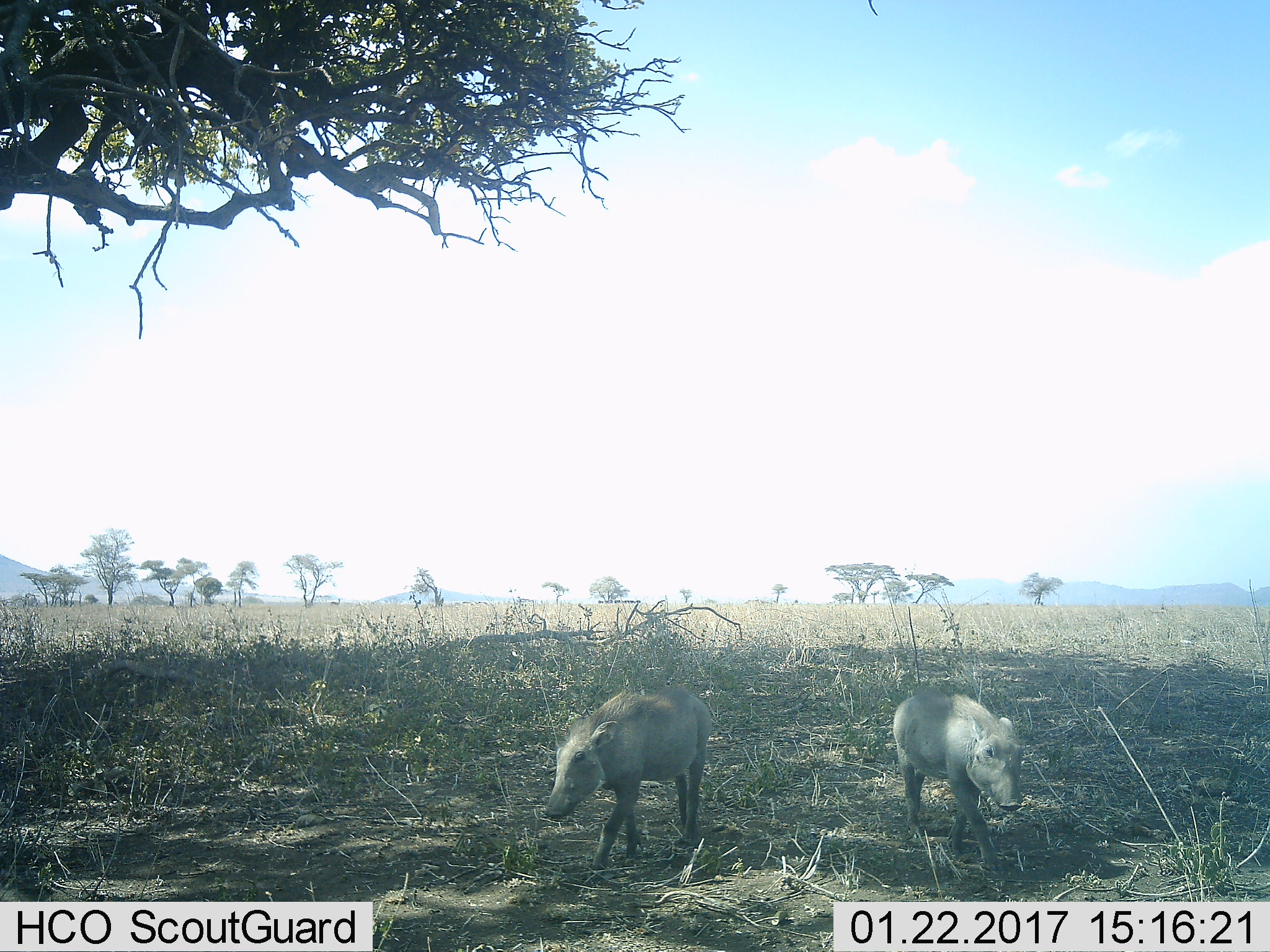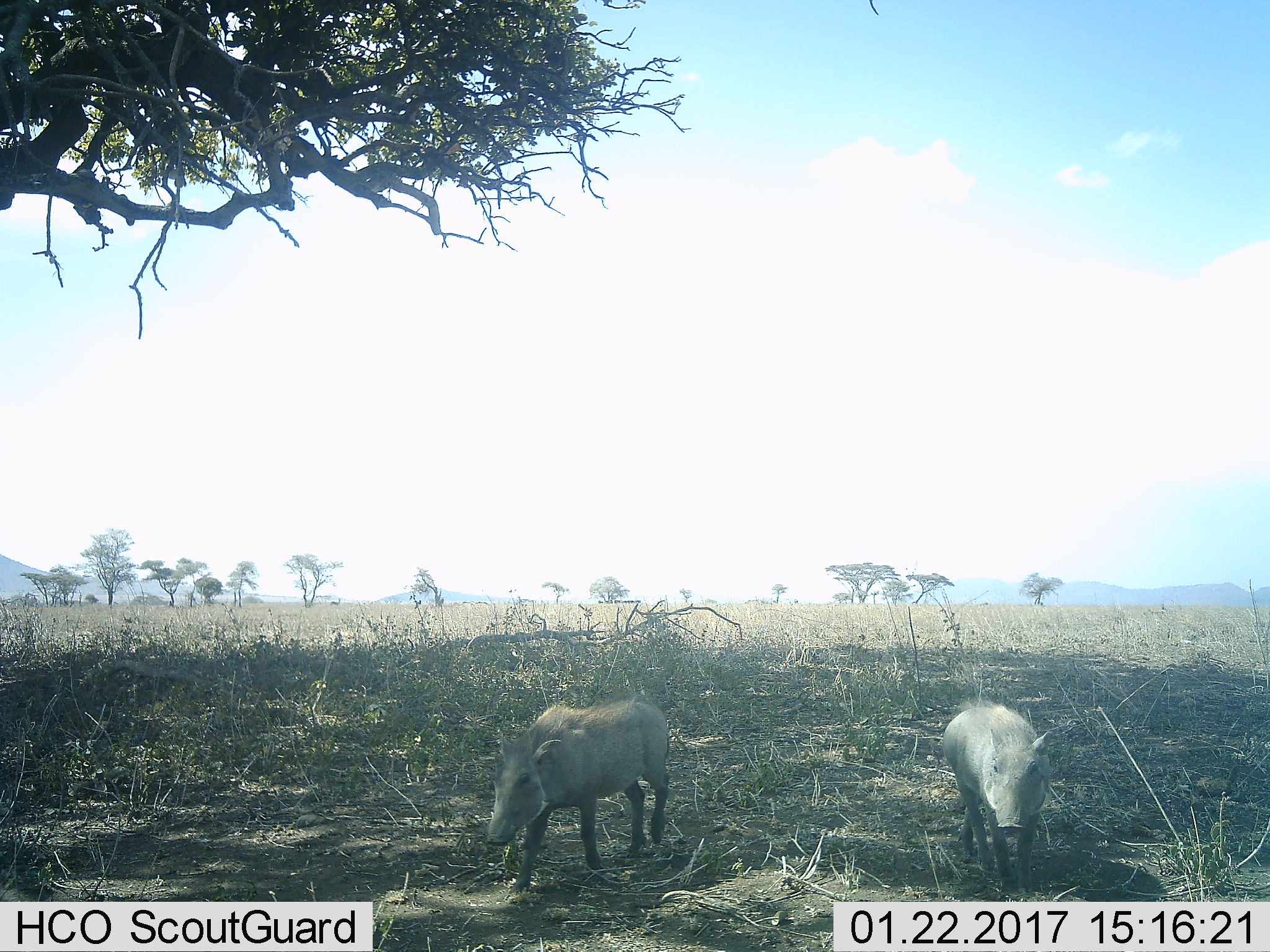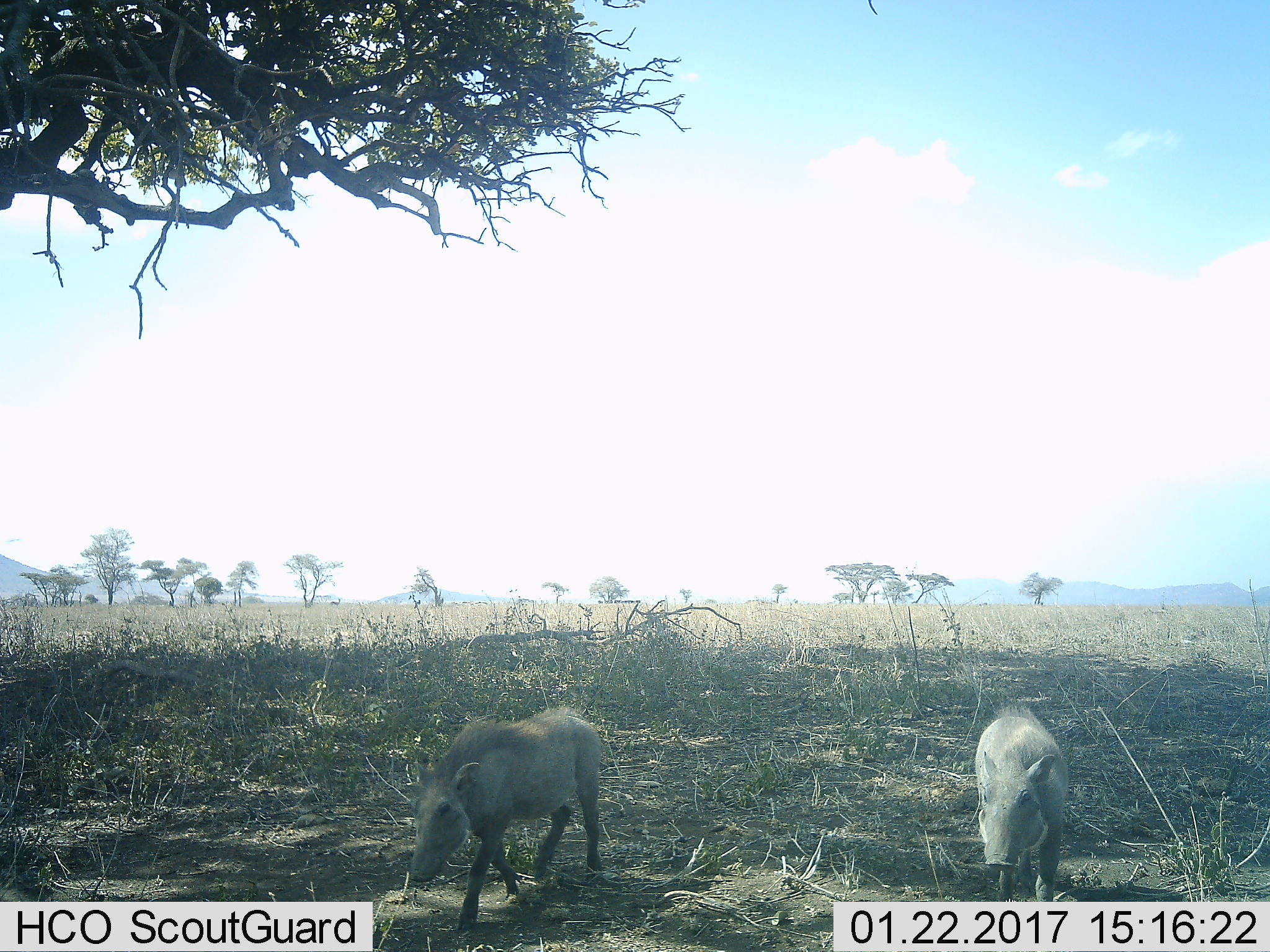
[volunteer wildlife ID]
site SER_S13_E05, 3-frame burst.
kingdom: Animalia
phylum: Chordata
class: Mammalia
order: Artiodactyla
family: Suidae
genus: Phacochoerus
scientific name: Phacochoerus africanus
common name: warthog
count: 2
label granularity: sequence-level